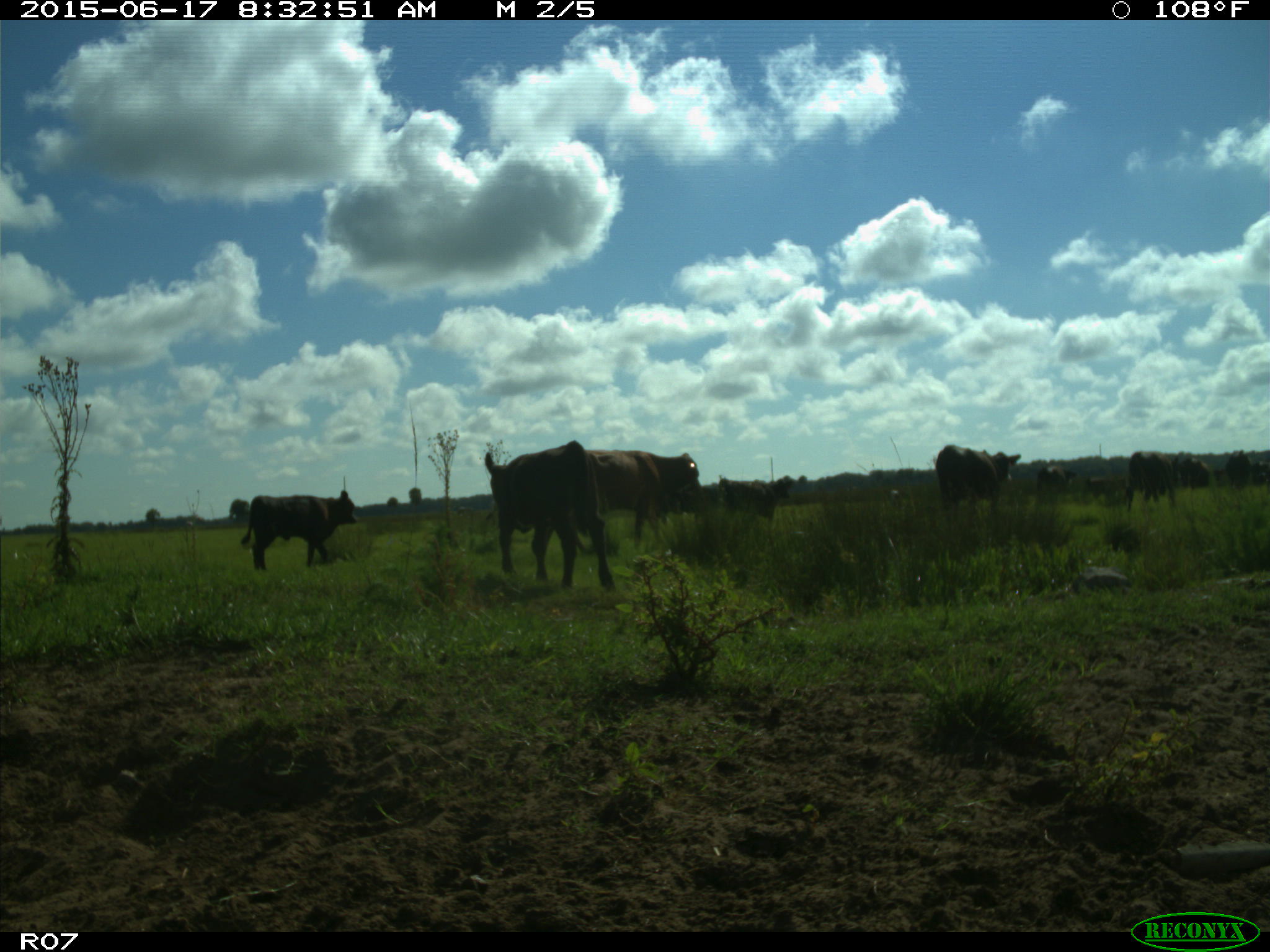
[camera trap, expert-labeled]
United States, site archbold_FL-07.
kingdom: Animalia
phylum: Chordata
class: Mammalia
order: Artiodactyla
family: Bovidae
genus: Bos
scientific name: Bos taurus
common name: domestic cow